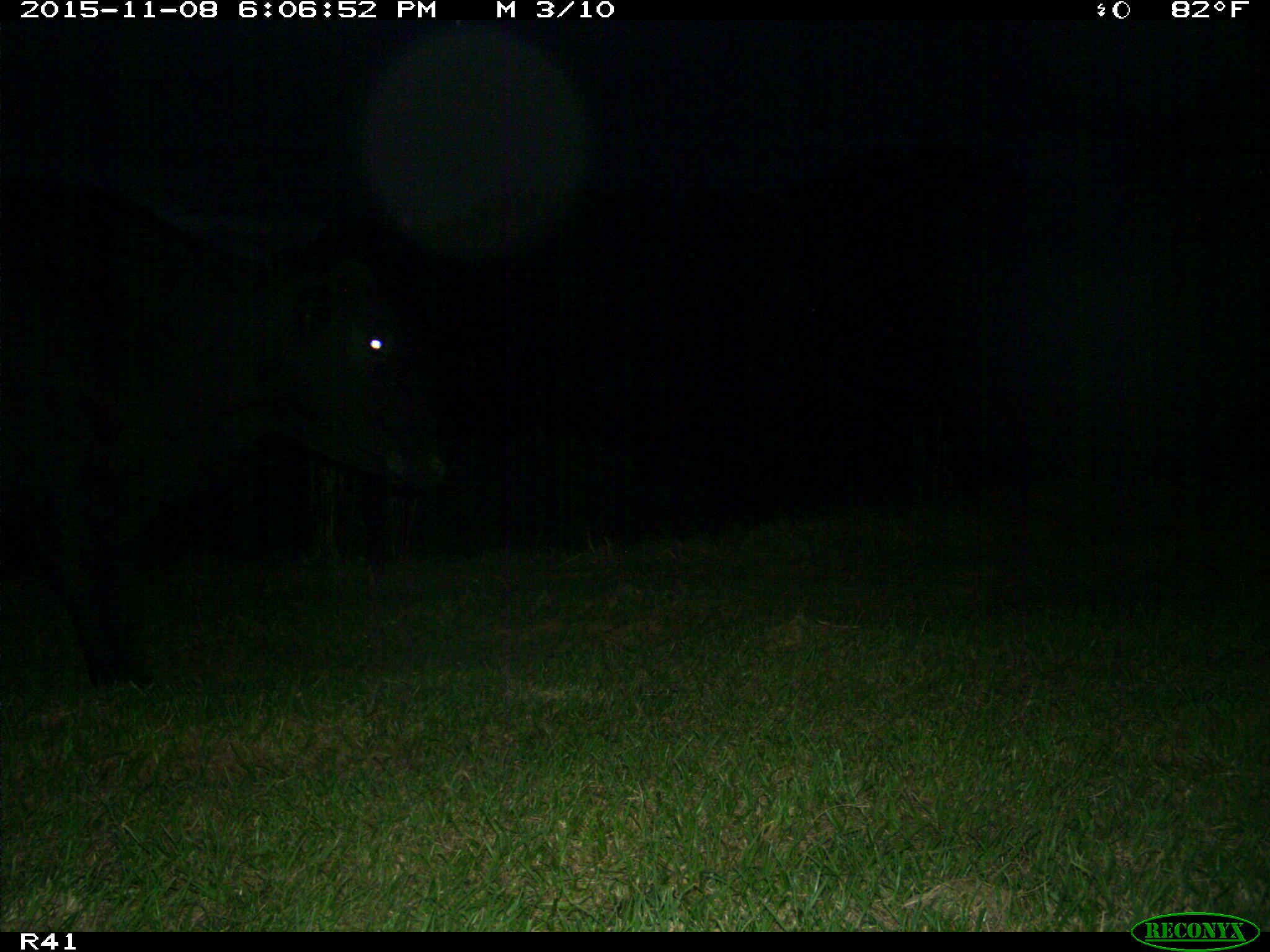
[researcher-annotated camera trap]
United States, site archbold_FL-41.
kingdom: Animalia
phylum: Chordata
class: Mammalia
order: Artiodactyla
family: Bovidae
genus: Bos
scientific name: Bos taurus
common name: domestic cow